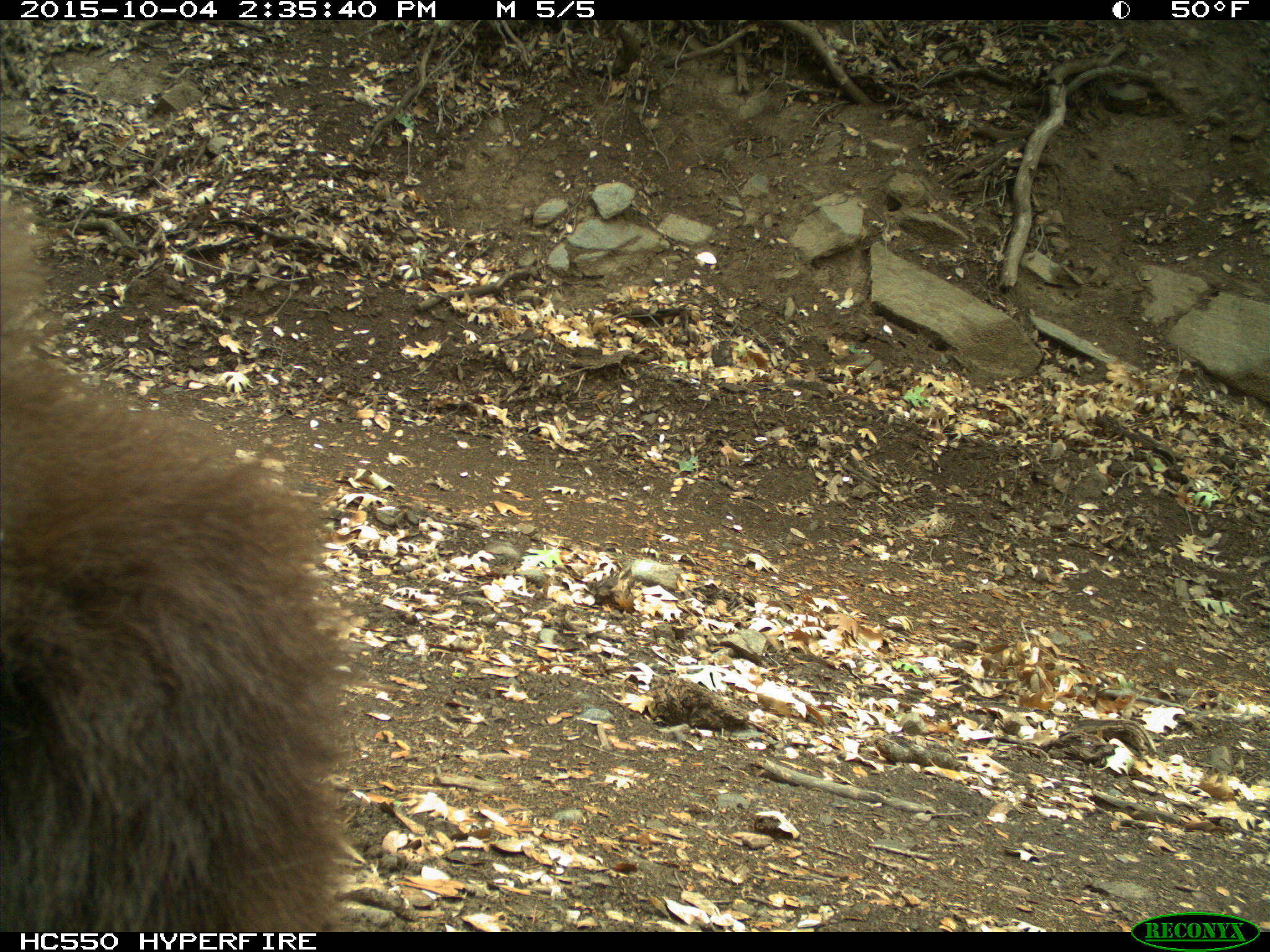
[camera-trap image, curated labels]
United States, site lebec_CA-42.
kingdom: Animalia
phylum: Chordata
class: Mammalia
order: Carnivora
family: Ursidae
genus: Ursus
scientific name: Ursus americanus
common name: american black bear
Ursus americanus (american black bear).